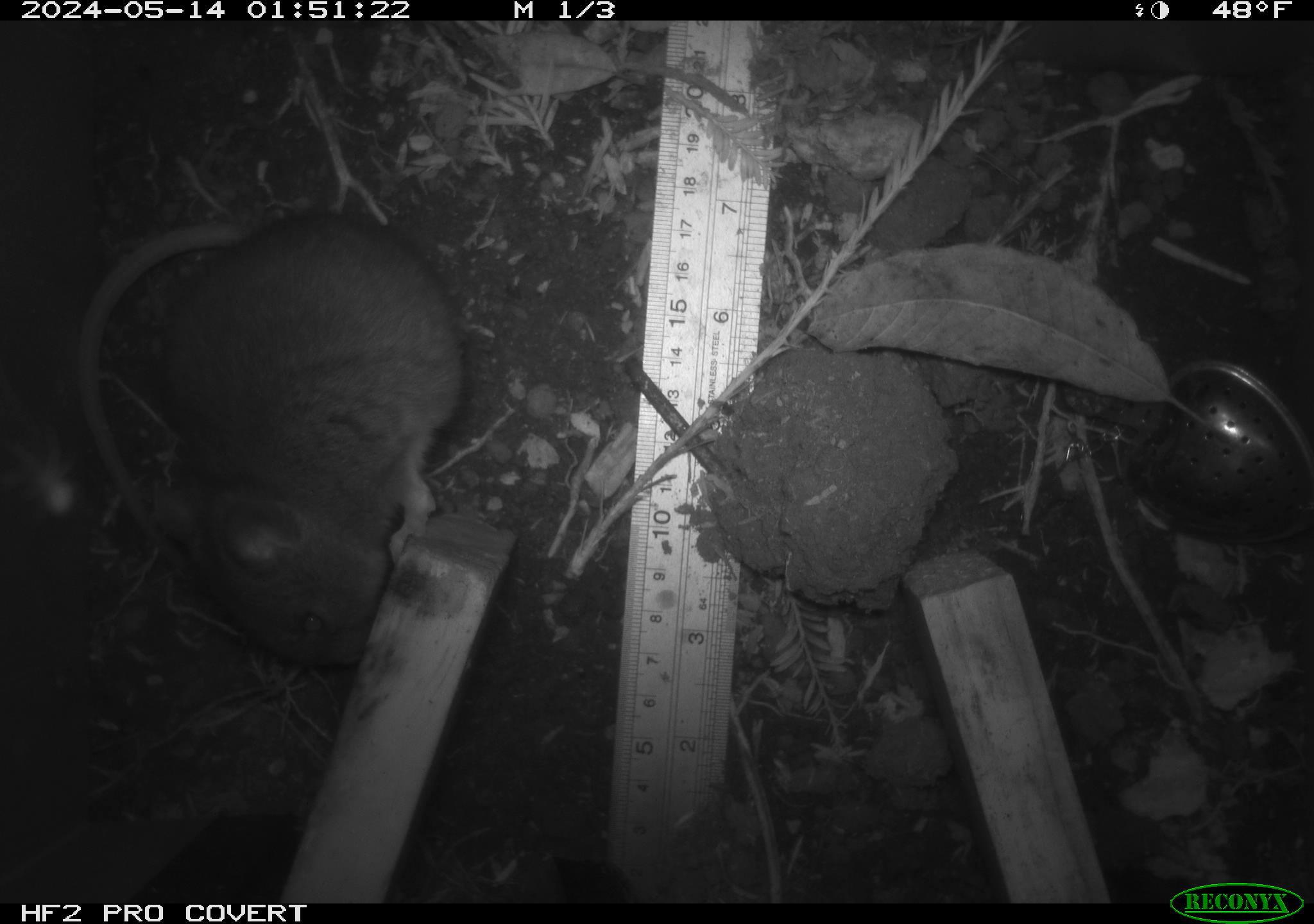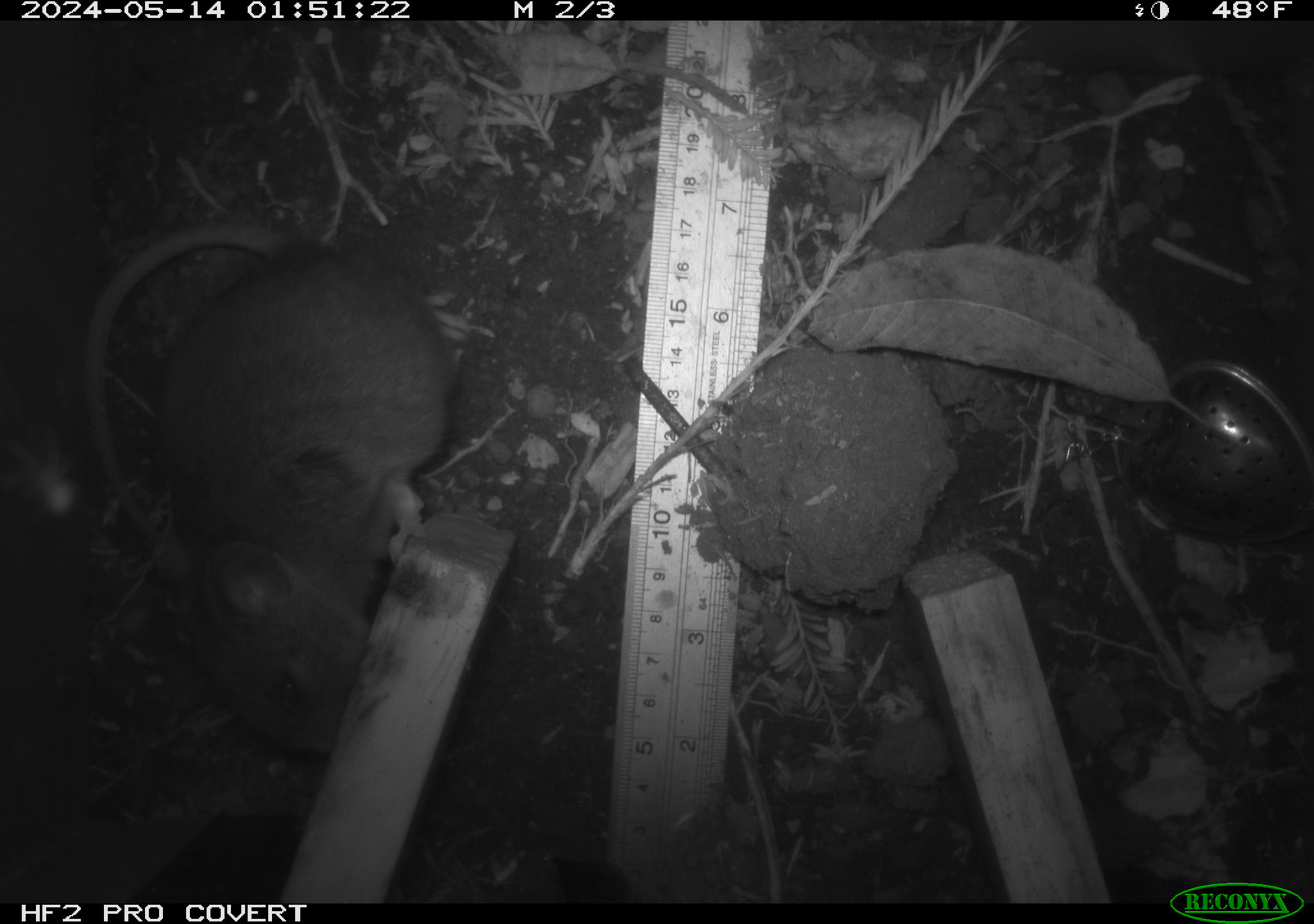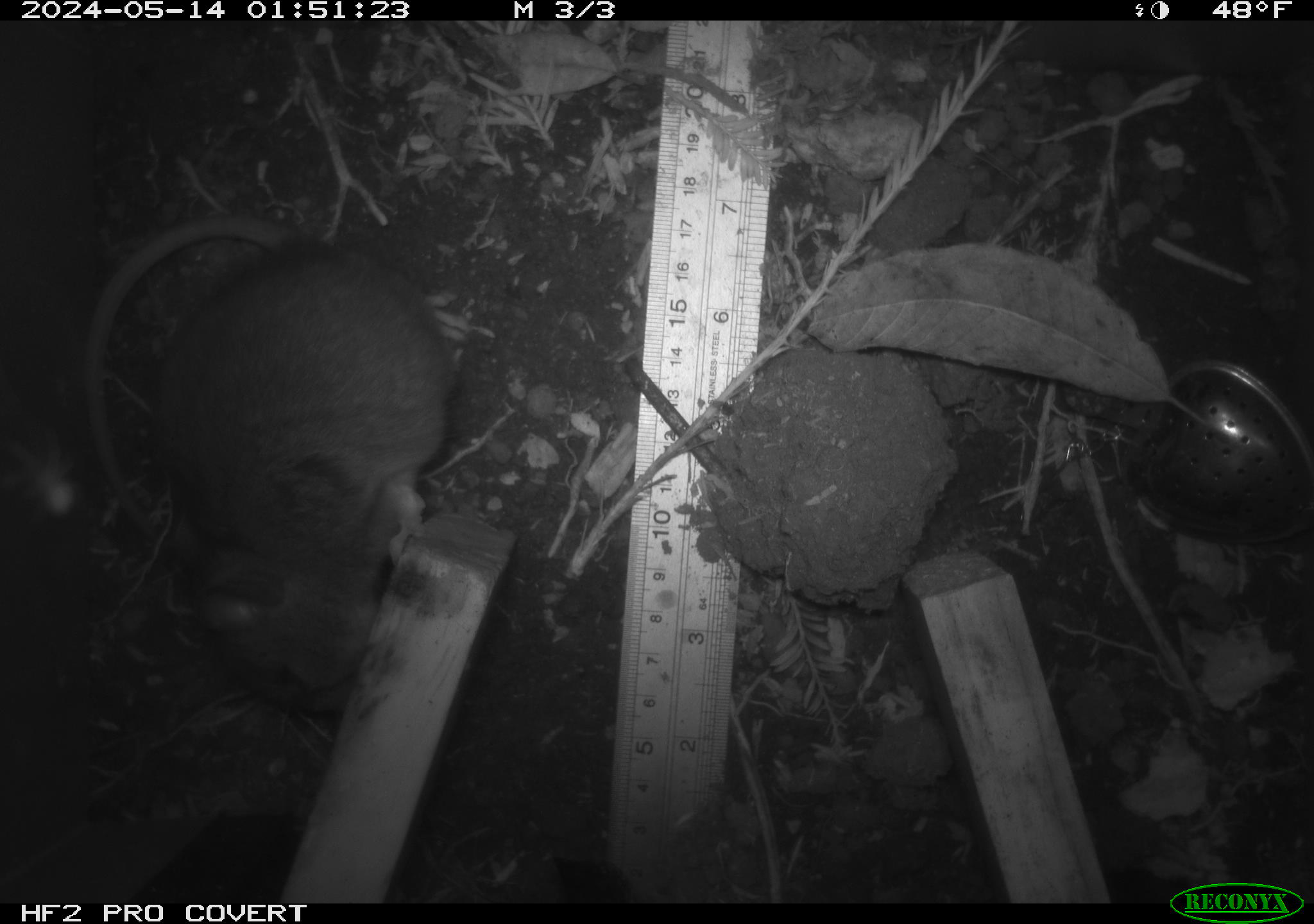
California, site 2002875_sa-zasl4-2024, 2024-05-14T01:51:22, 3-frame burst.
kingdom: Animalia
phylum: Chordata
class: Mammalia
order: Rodentia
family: Cricetidae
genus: Neotoma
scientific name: Neotoma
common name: pack rat or woodrat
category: neotoma species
Neotoma species (pack rat or woodrat) (Neotoma).